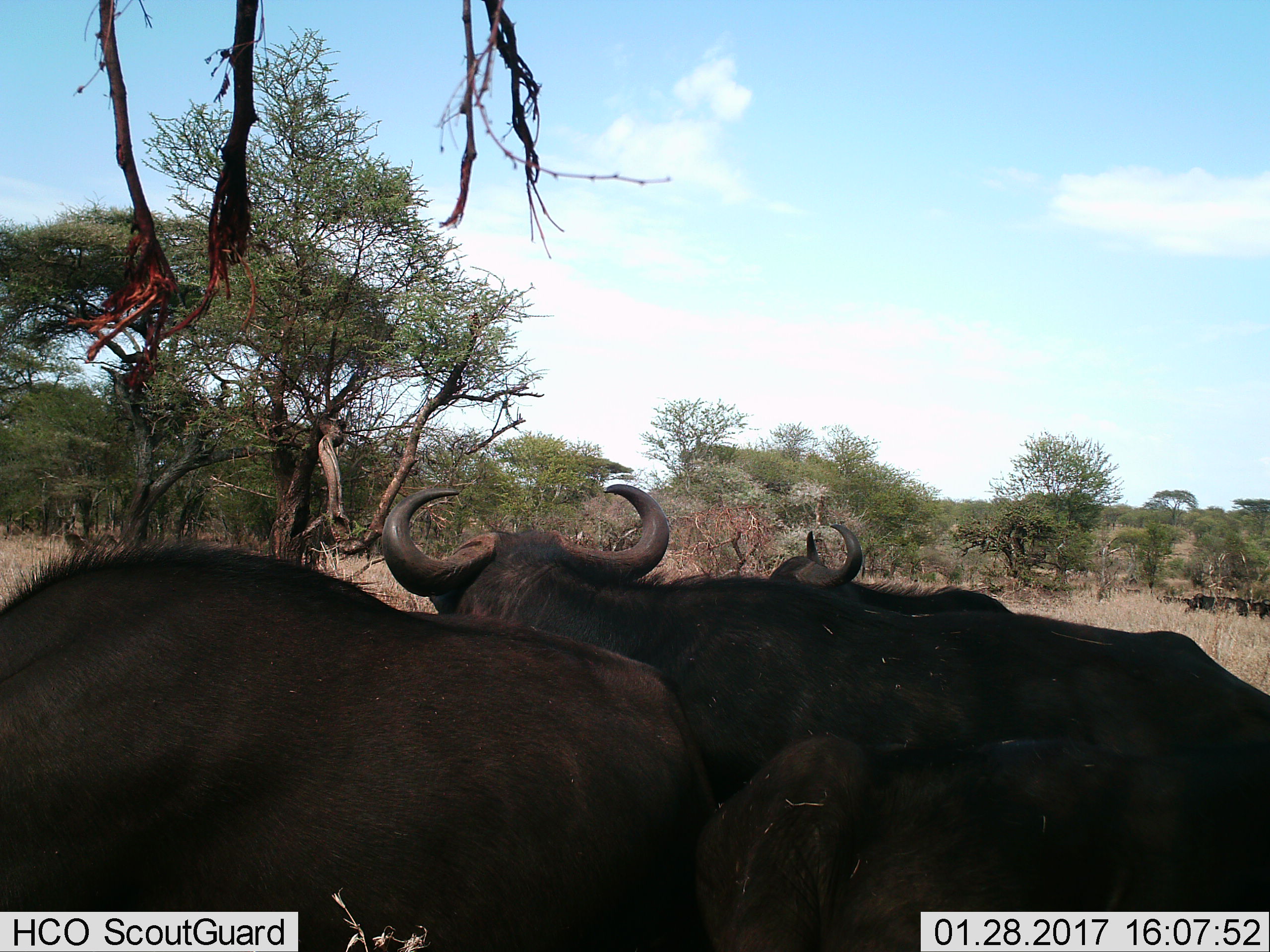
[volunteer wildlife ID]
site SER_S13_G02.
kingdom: Animalia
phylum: Chordata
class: Mammalia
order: Artiodactyla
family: Bovidae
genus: Syncerus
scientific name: Syncerus caffer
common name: african buffalo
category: buffalo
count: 4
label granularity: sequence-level